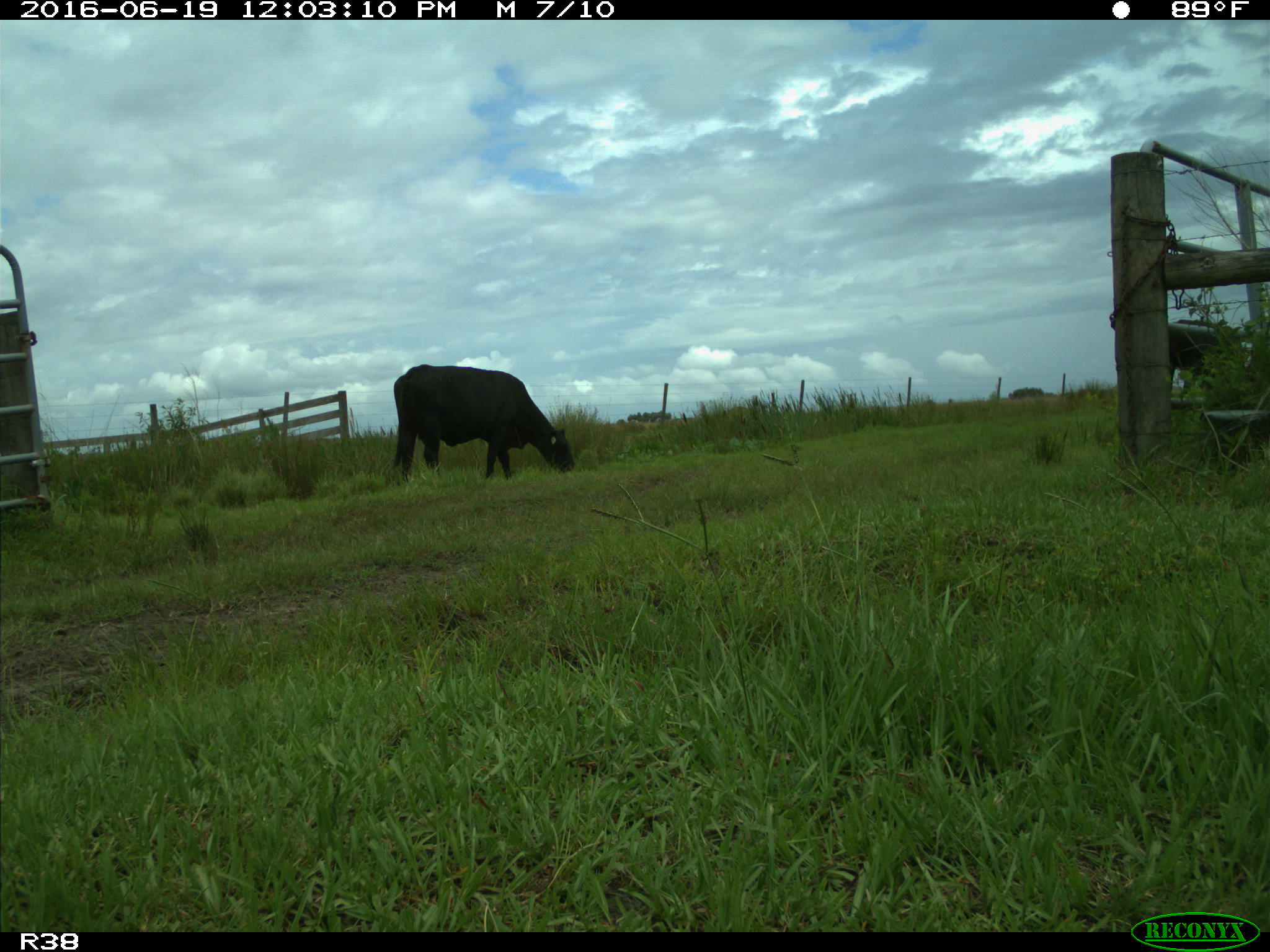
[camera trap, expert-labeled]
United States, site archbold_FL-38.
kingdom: Animalia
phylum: Chordata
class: Mammalia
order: Artiodactyla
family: Bovidae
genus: Bos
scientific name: Bos taurus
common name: domestic cow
Bos taurus (domestic cow).